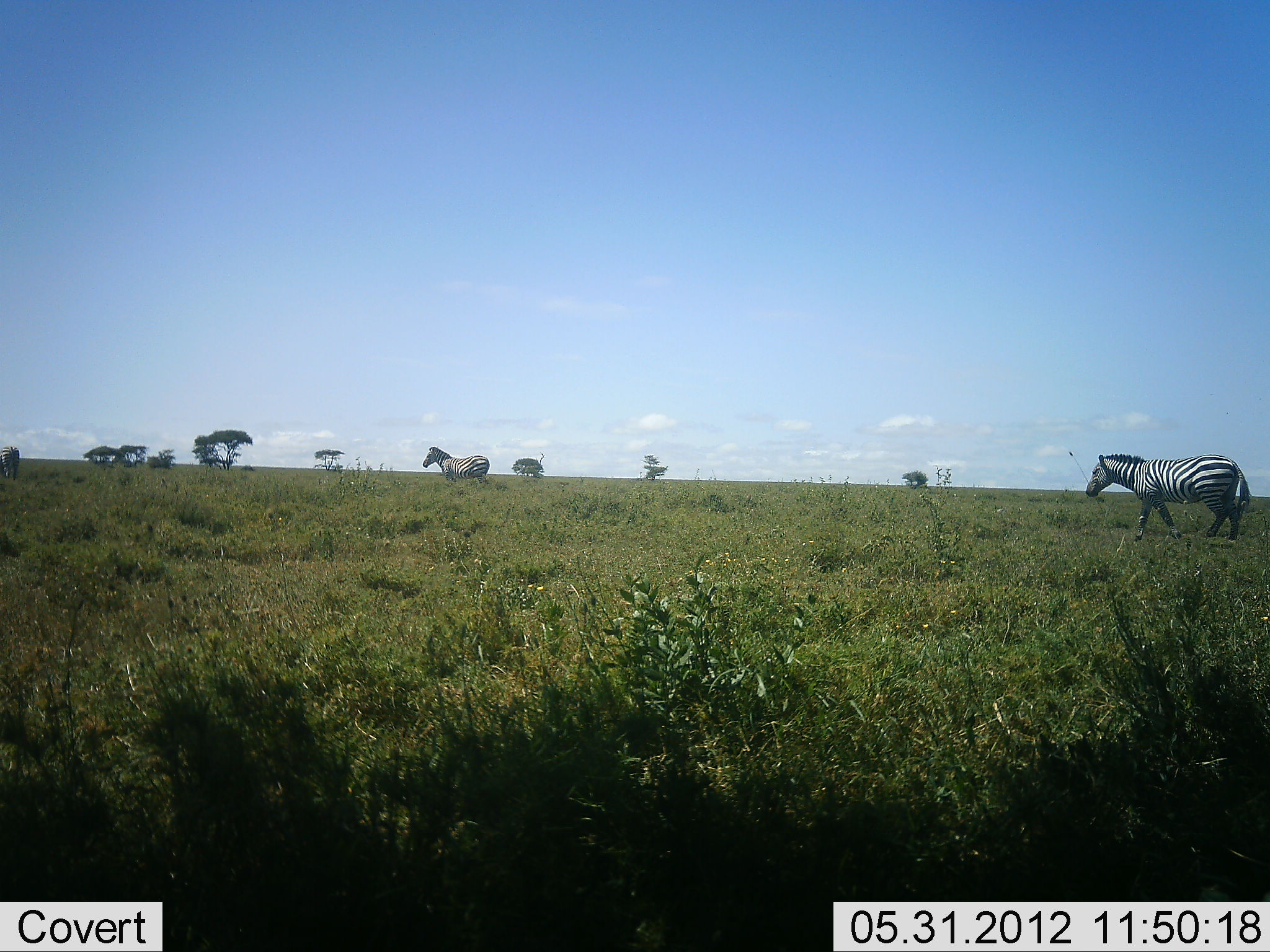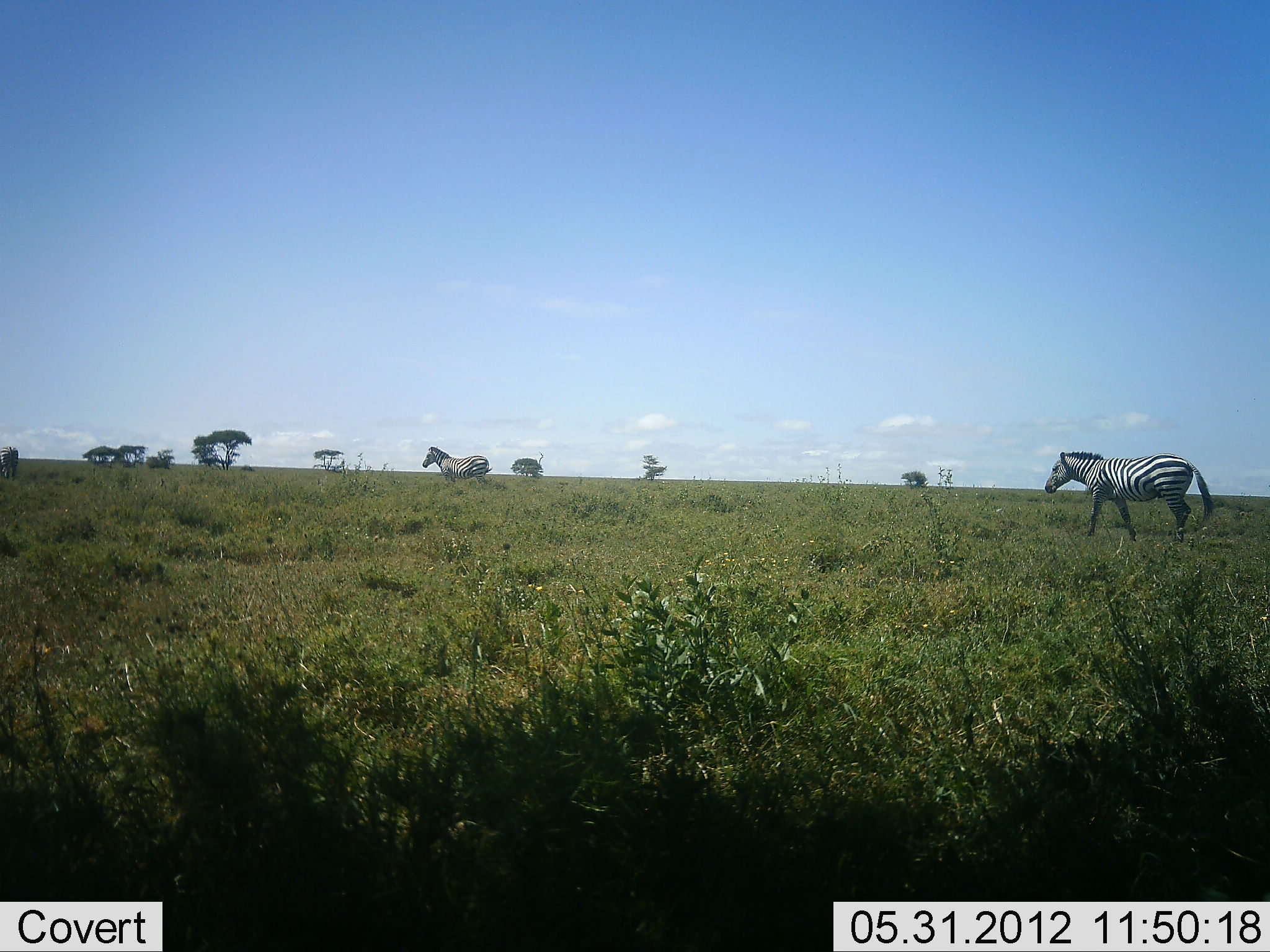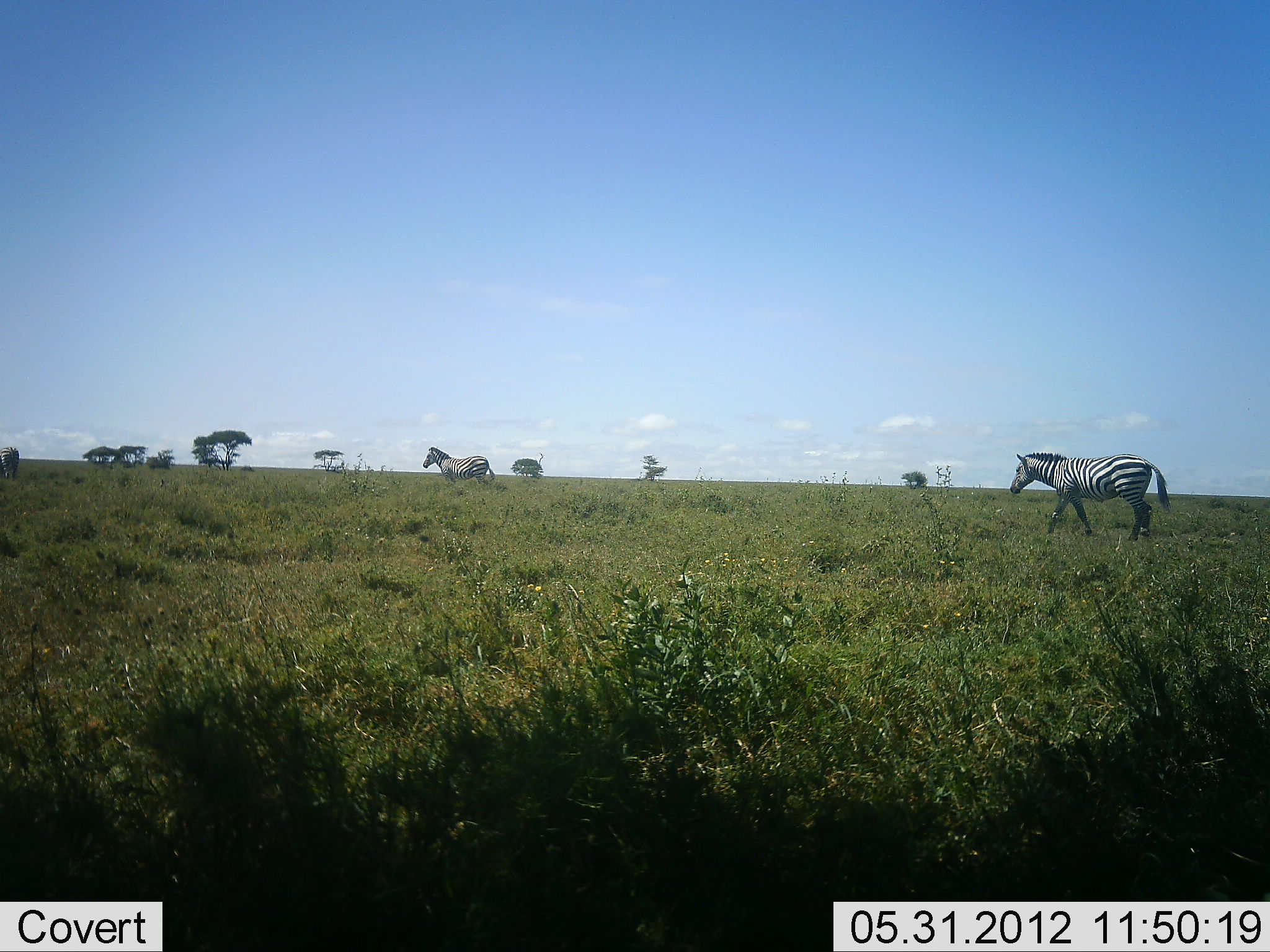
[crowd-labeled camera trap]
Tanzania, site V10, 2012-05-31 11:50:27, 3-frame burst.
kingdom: Animalia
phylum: Chordata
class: Mammalia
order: Perissodactyla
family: Equidae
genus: Equus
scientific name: Equus quagga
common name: plains zebra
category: zebra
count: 2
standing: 73%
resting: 0%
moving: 100%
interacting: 0%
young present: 0%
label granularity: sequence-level